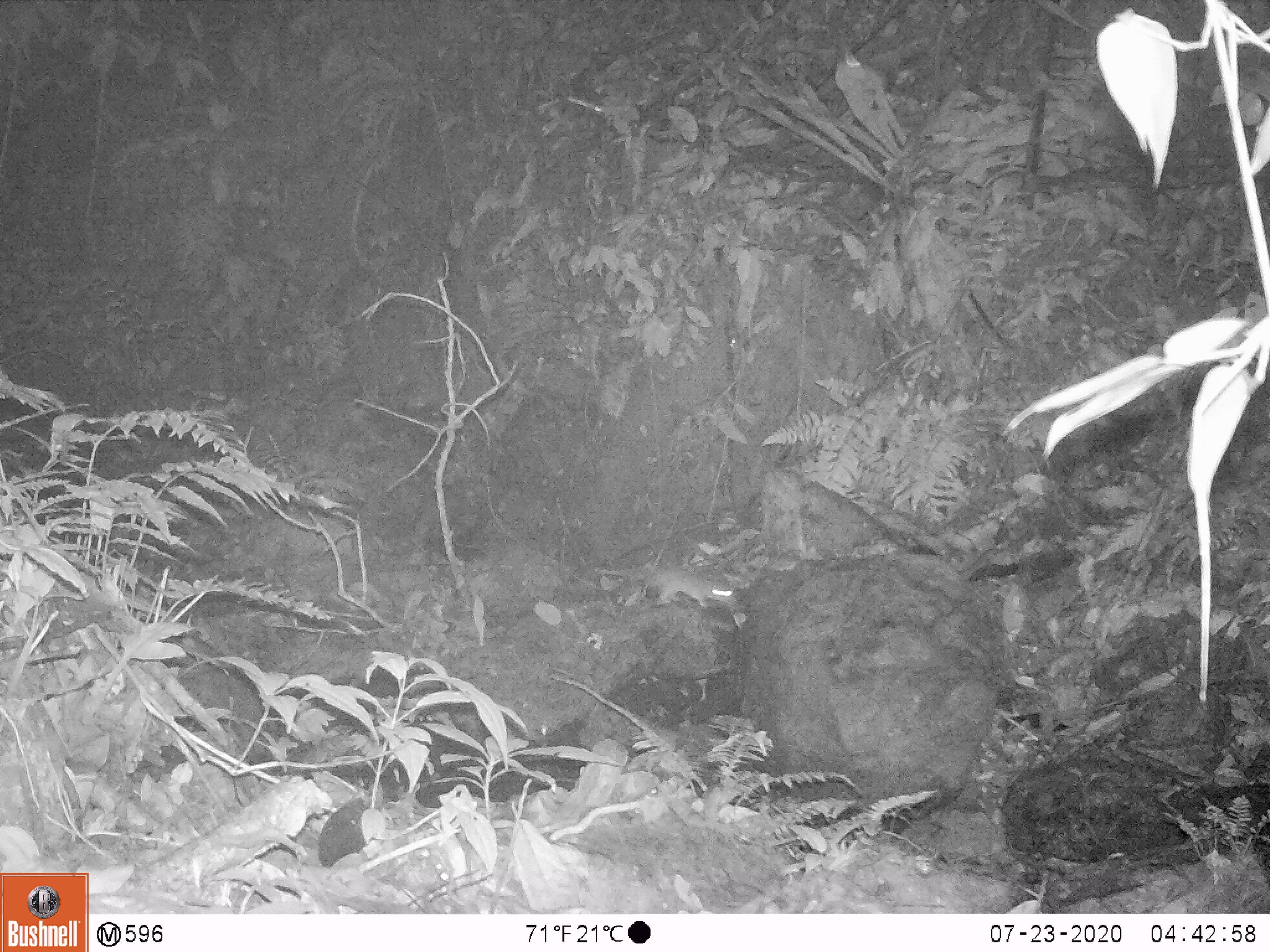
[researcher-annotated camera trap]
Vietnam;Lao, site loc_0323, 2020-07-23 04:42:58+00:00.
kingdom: Animalia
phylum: Chordata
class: Mammalia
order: Rodentia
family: Muridae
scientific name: Muridae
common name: old-world mice and rats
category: unidentified murid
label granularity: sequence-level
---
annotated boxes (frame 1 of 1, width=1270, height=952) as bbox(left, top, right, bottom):
unidentified murid: bbox(610, 563, 739, 610)